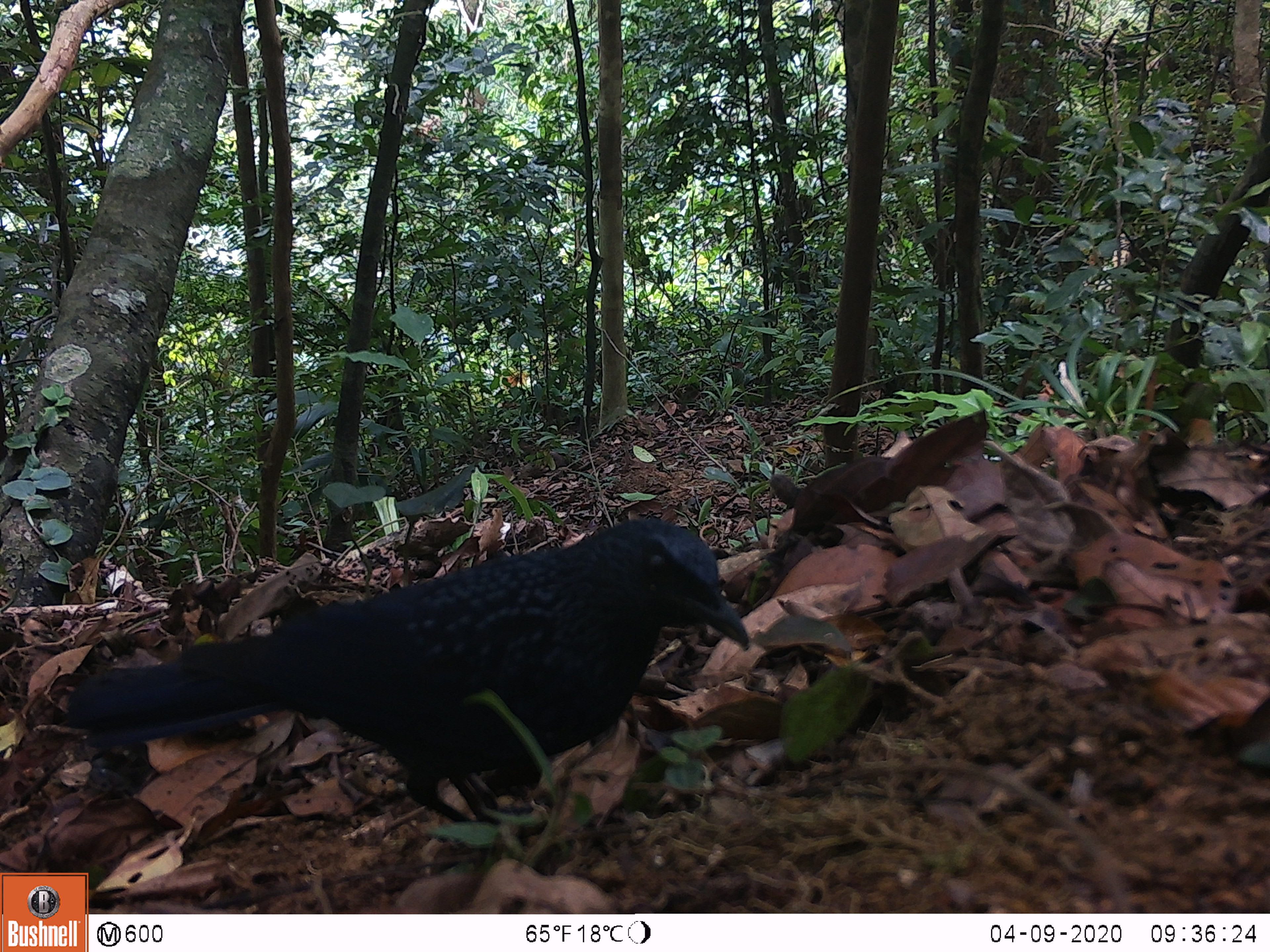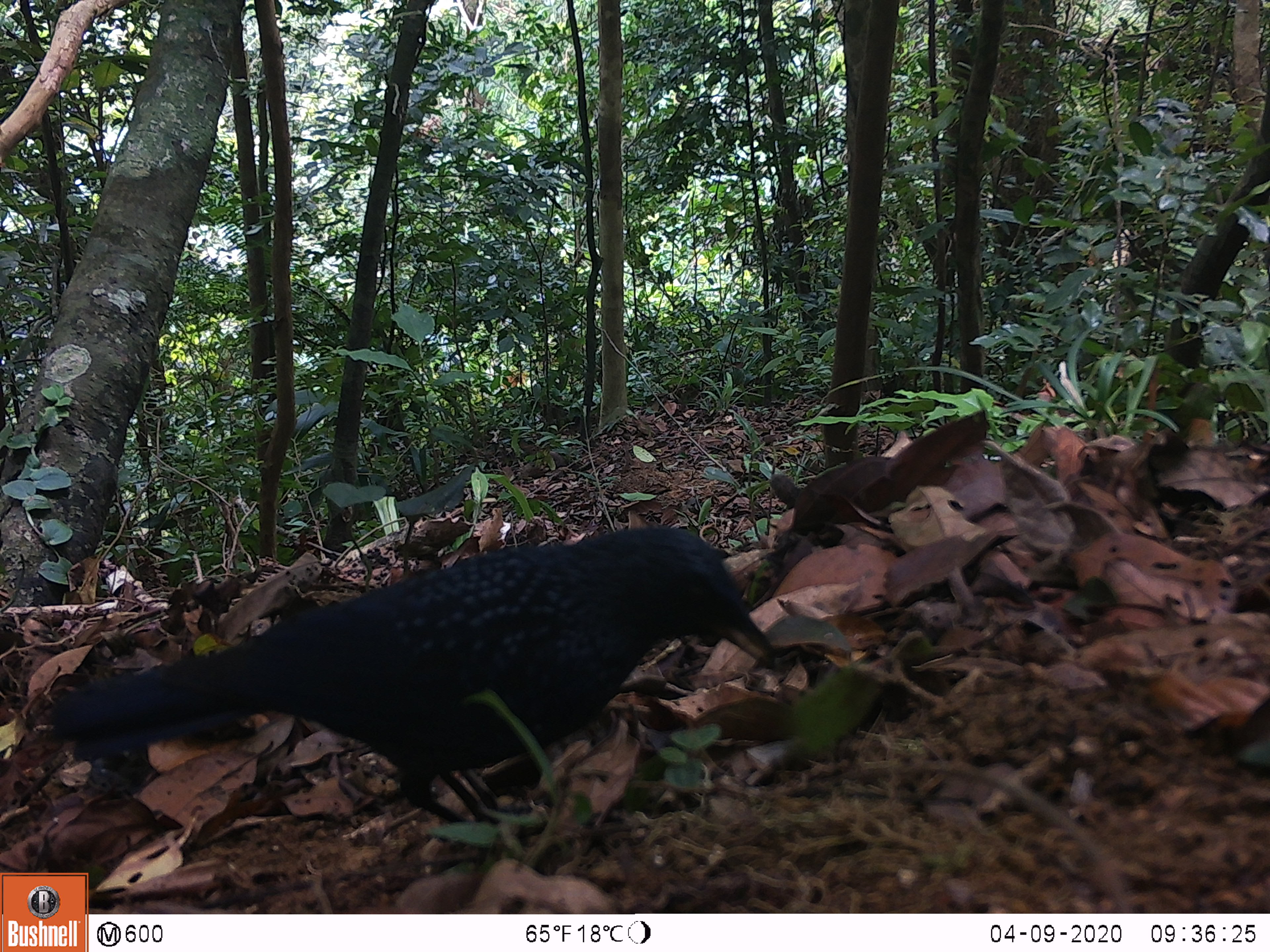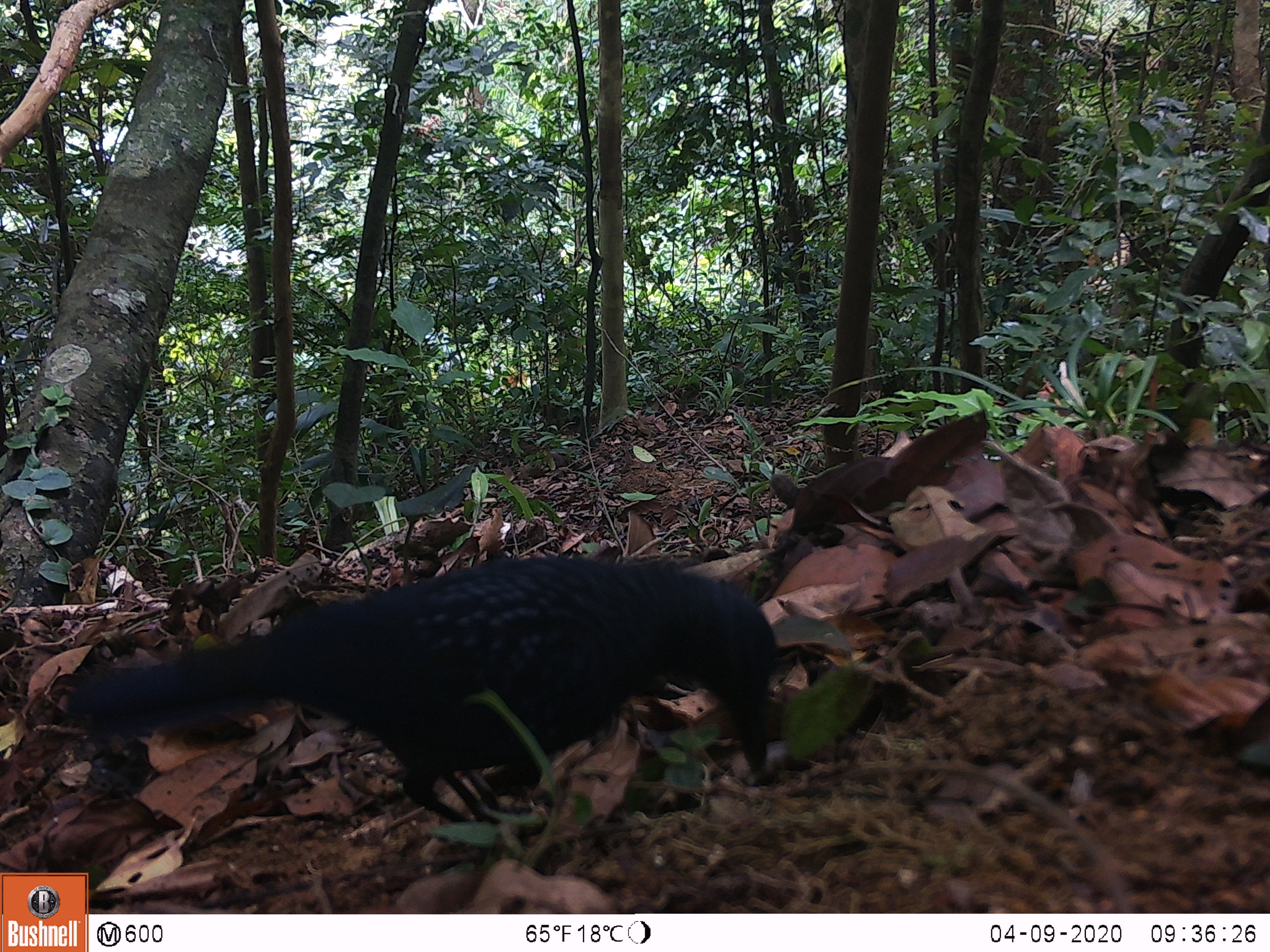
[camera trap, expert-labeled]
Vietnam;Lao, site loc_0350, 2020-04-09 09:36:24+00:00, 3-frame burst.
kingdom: Animalia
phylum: Chordata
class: Aves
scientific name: Aves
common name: bird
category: unidentified bird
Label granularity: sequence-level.